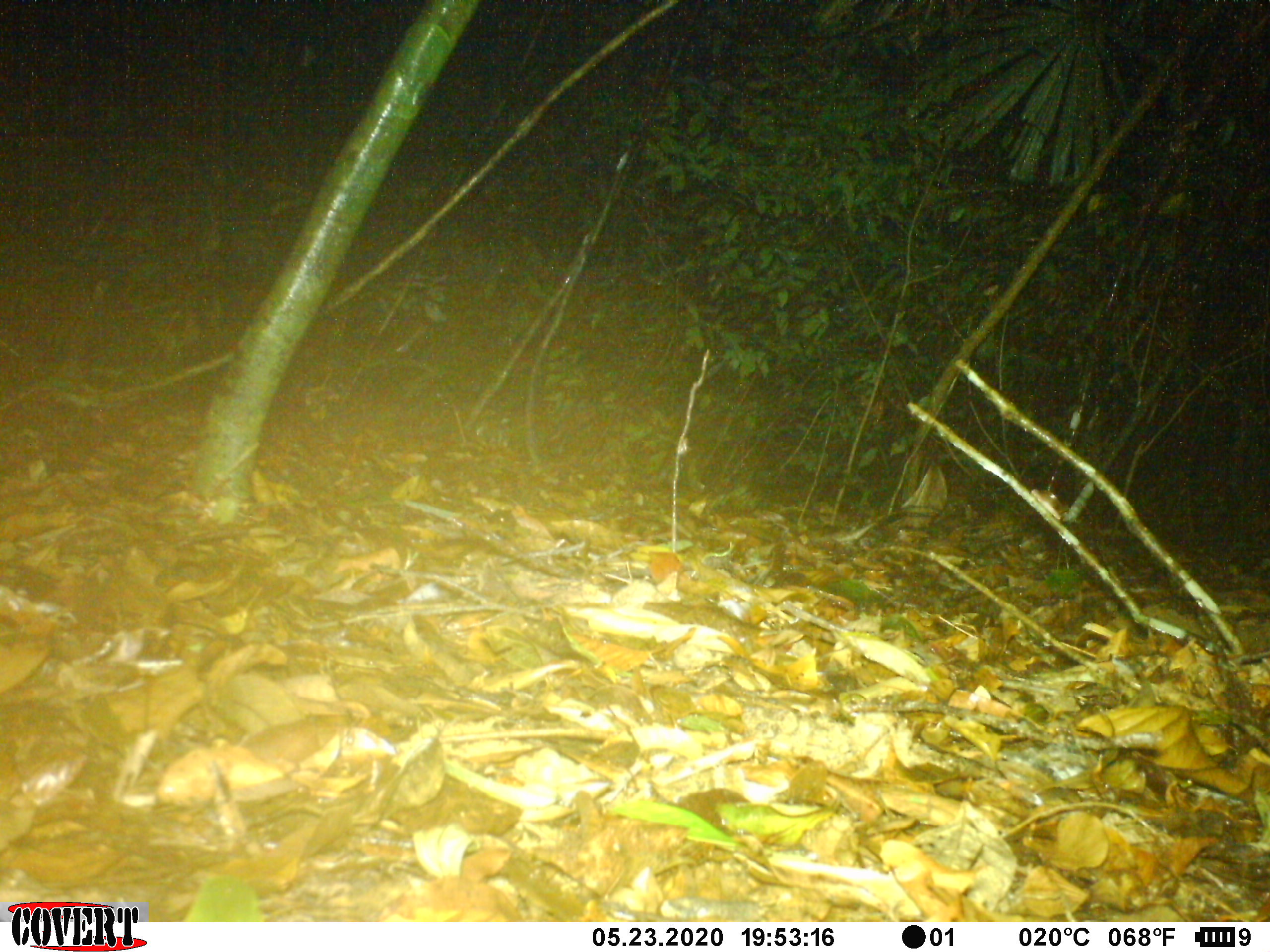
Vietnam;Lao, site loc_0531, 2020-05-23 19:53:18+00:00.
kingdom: Animalia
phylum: Chordata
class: Mammalia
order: Carnivora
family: Mustelidae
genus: Melogale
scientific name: Melogale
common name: ferret badger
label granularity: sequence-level